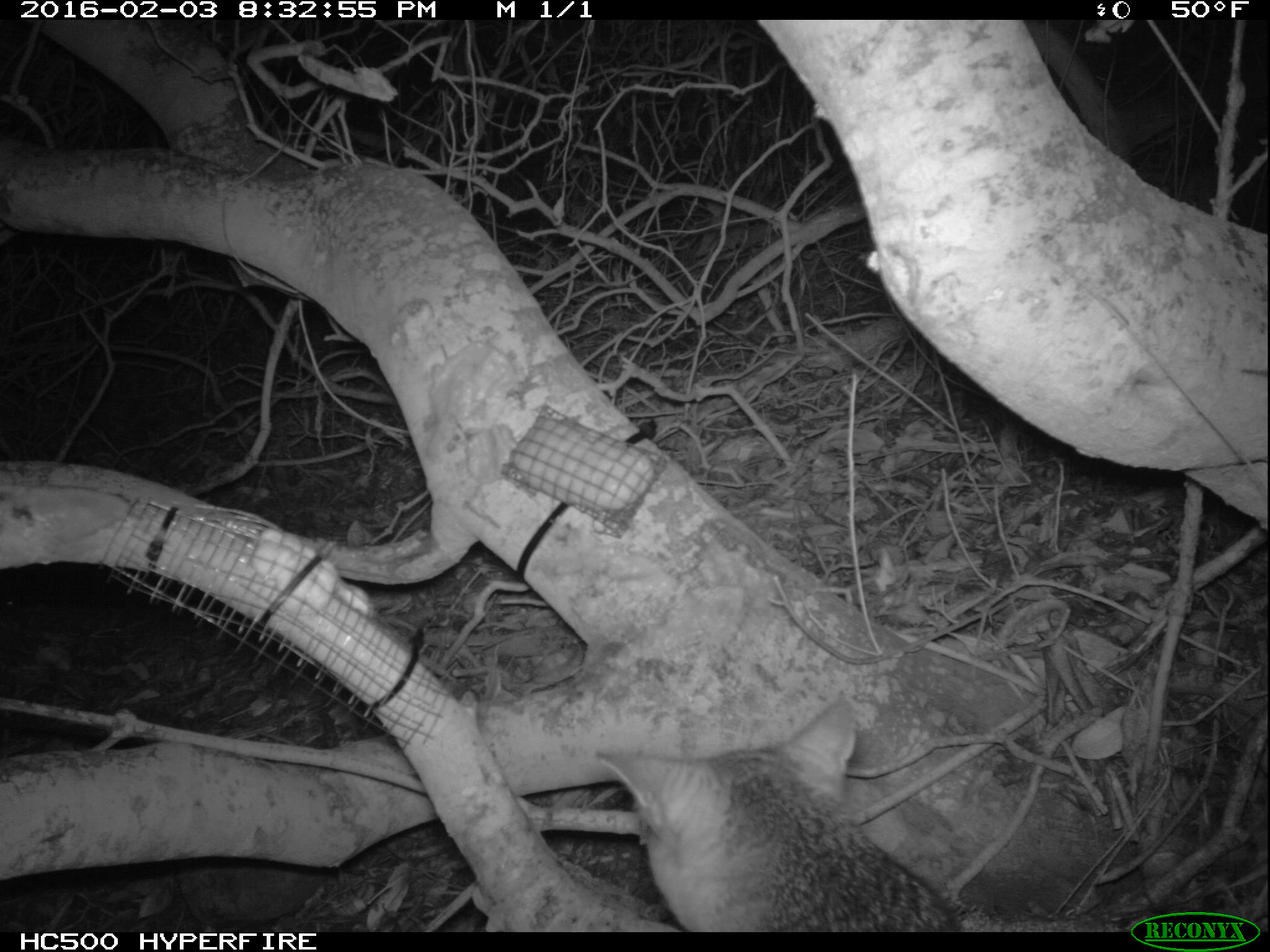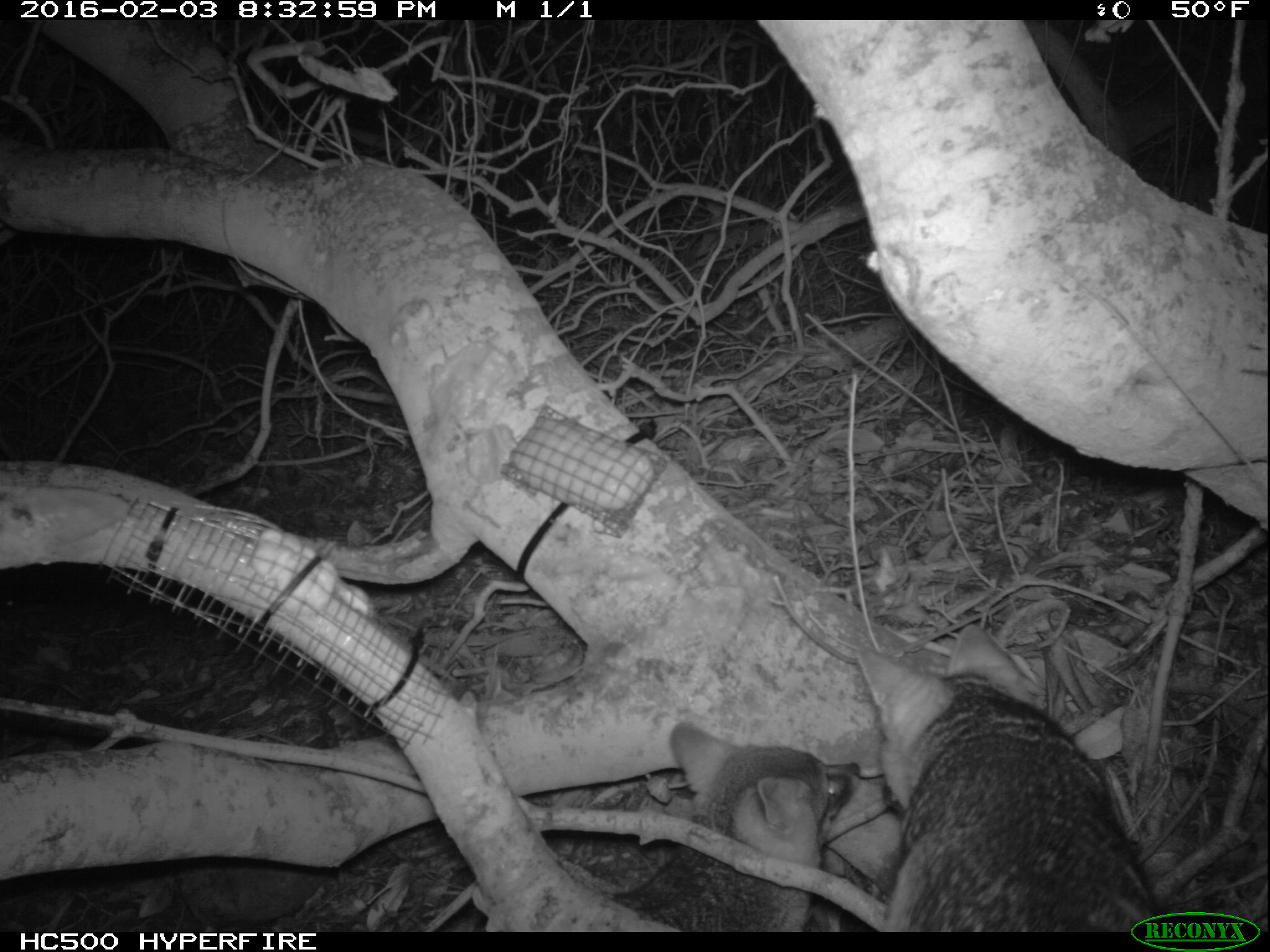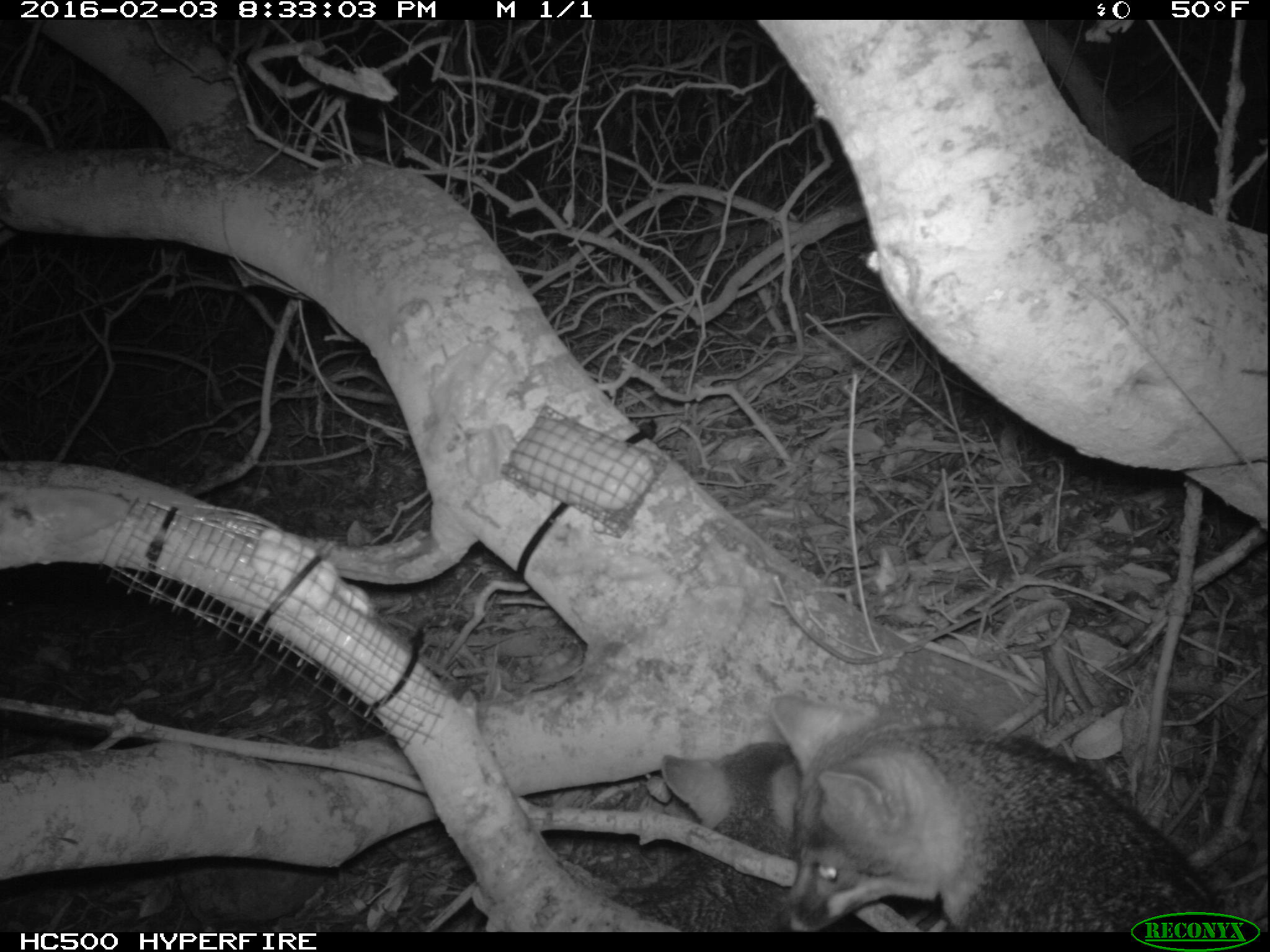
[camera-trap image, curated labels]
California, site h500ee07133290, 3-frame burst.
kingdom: Animalia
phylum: Chordata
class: Mammalia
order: Carnivora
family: Canidae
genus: Urocyon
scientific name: Urocyon littoralis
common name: island fox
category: fox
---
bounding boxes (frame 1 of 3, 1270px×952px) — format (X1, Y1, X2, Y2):
fox: (594, 697, 960, 931)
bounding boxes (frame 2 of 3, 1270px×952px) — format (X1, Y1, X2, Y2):
fox: (855, 623, 1153, 932); (609, 720, 893, 932)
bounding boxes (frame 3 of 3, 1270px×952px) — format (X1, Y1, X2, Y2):
fox: (768, 692, 1238, 932); (611, 741, 820, 932)